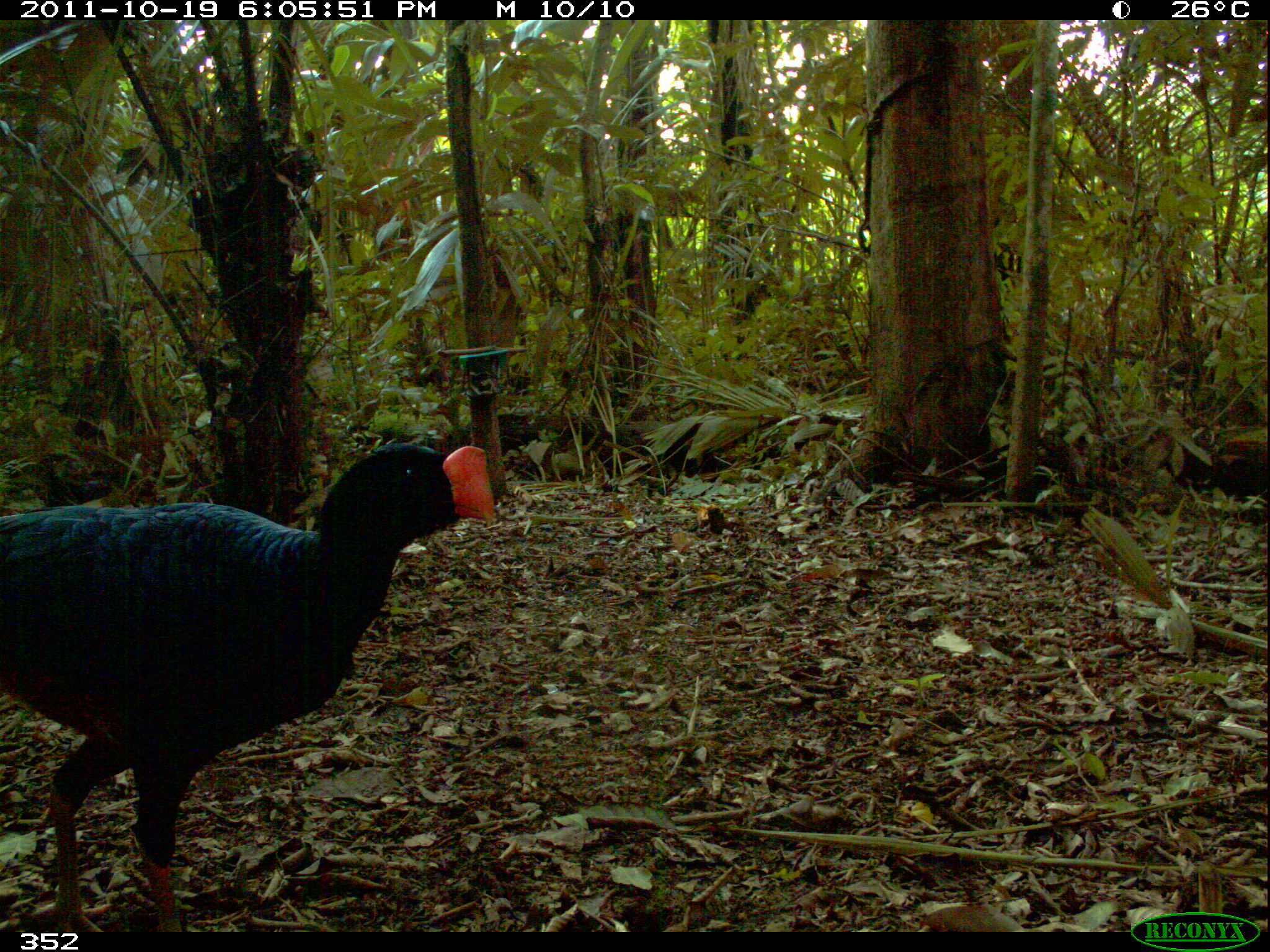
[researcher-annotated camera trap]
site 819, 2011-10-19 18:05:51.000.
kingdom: Animalia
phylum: Chordata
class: Aves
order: Galliformes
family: Cracidae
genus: Mitu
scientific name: Mitu tuberosum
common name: razor-billed curassow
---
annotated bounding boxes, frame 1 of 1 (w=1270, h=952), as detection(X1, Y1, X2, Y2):
mitu tuberosum: detection(0, 440, 496, 931)